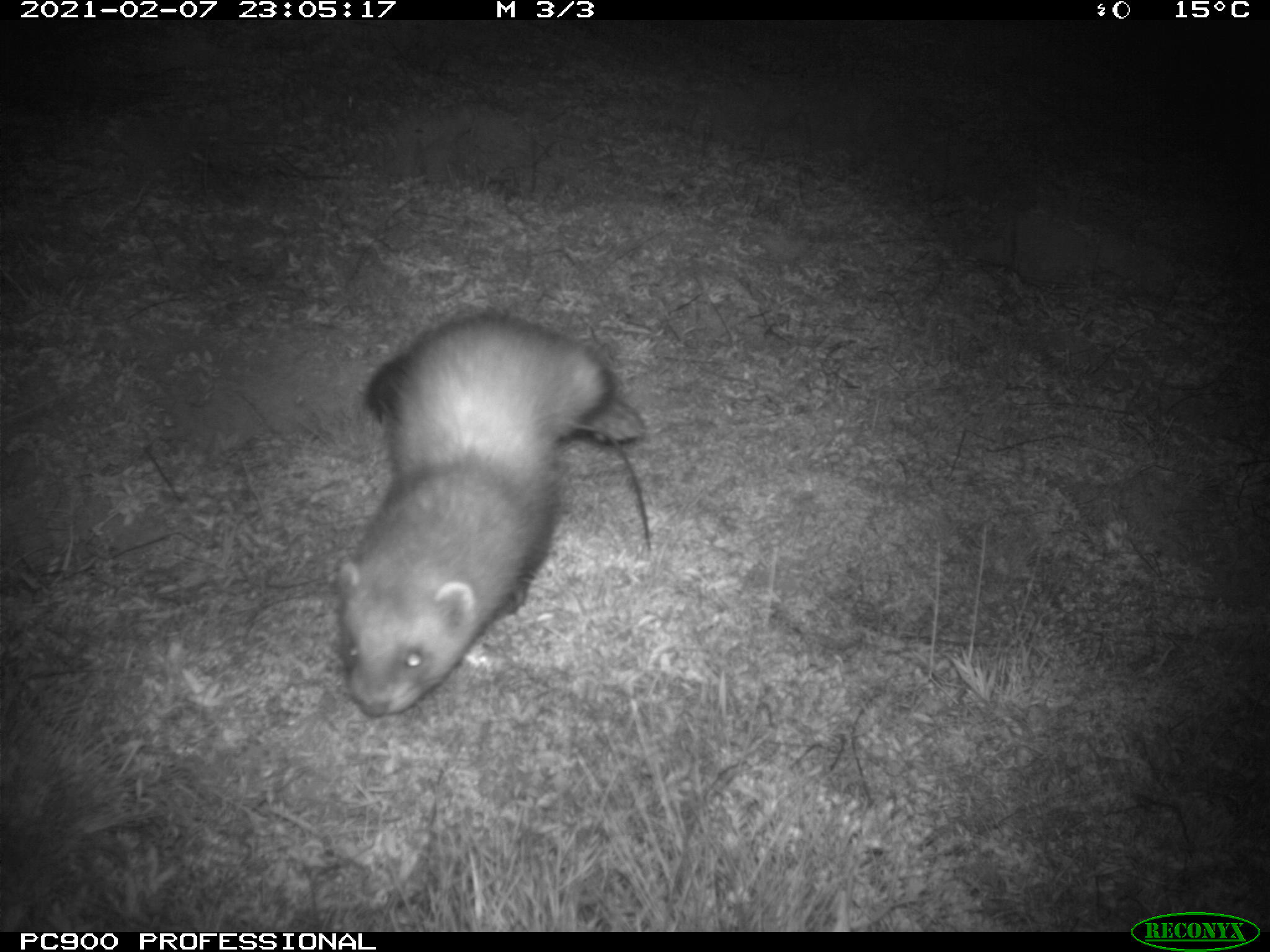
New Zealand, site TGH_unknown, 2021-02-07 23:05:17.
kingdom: Animalia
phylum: Chordata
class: Mammalia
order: Carnivora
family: Mustelidae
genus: Mustela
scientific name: Mustela furo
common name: ferret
Ferret (Mustela furo).